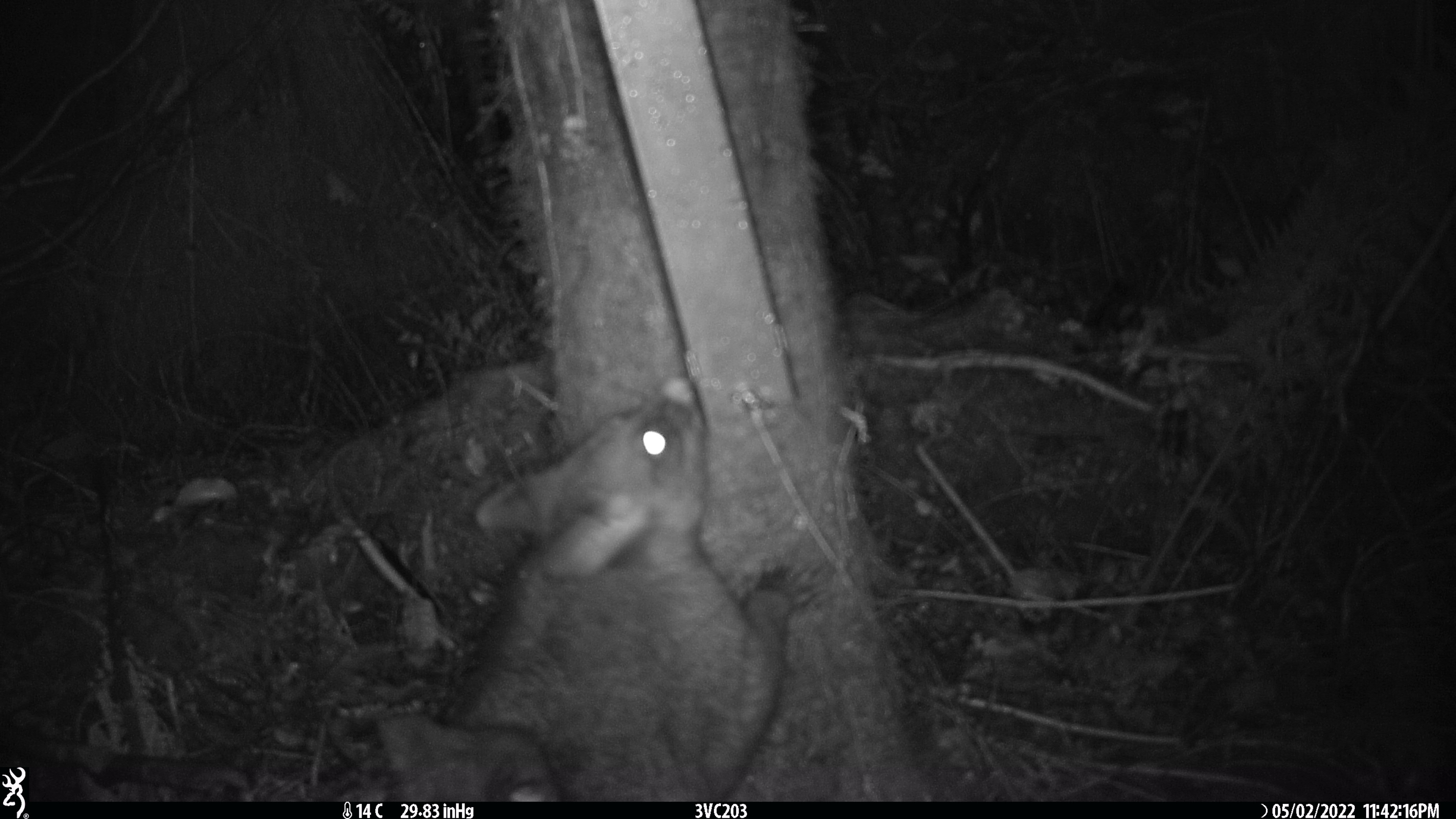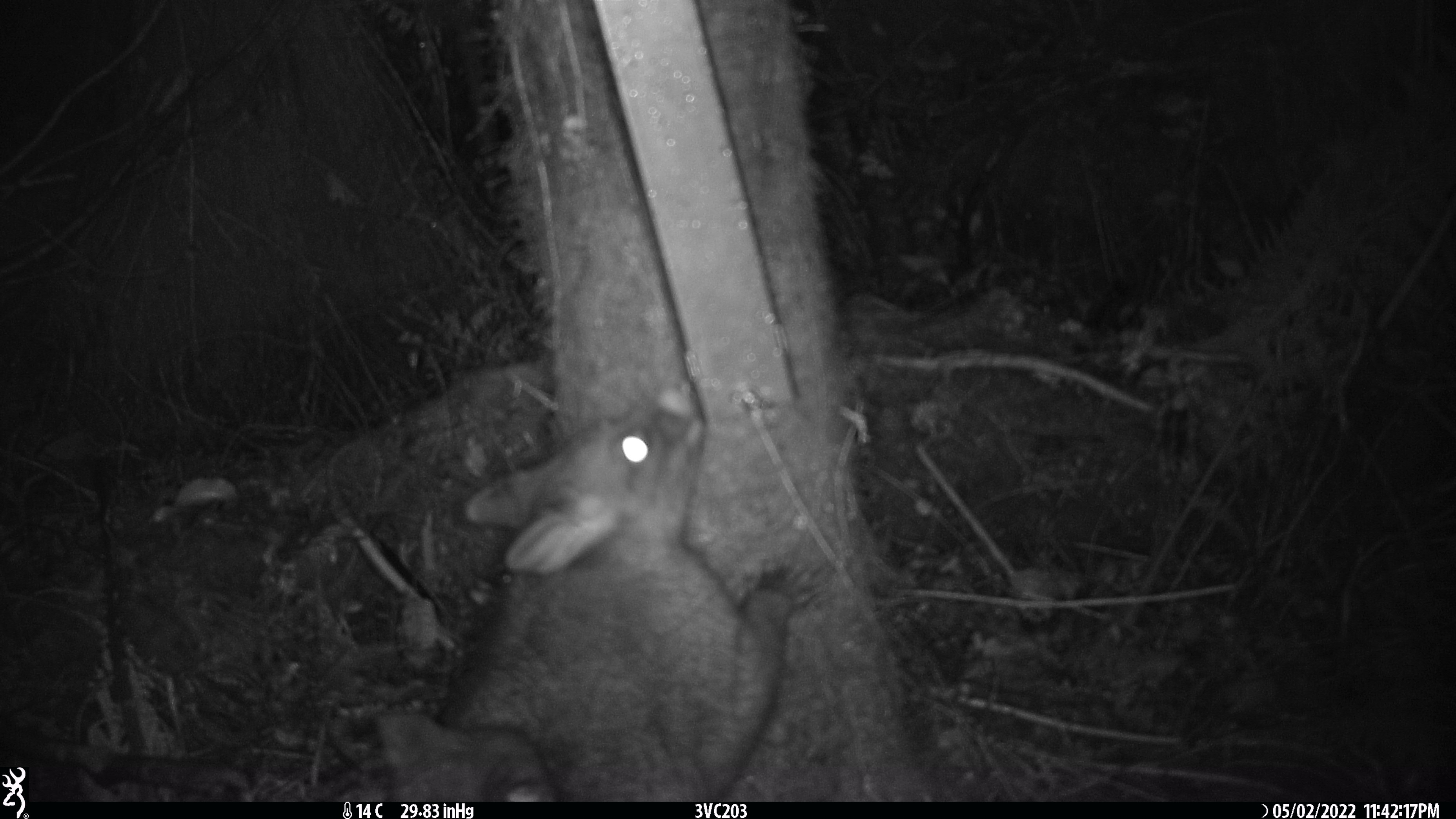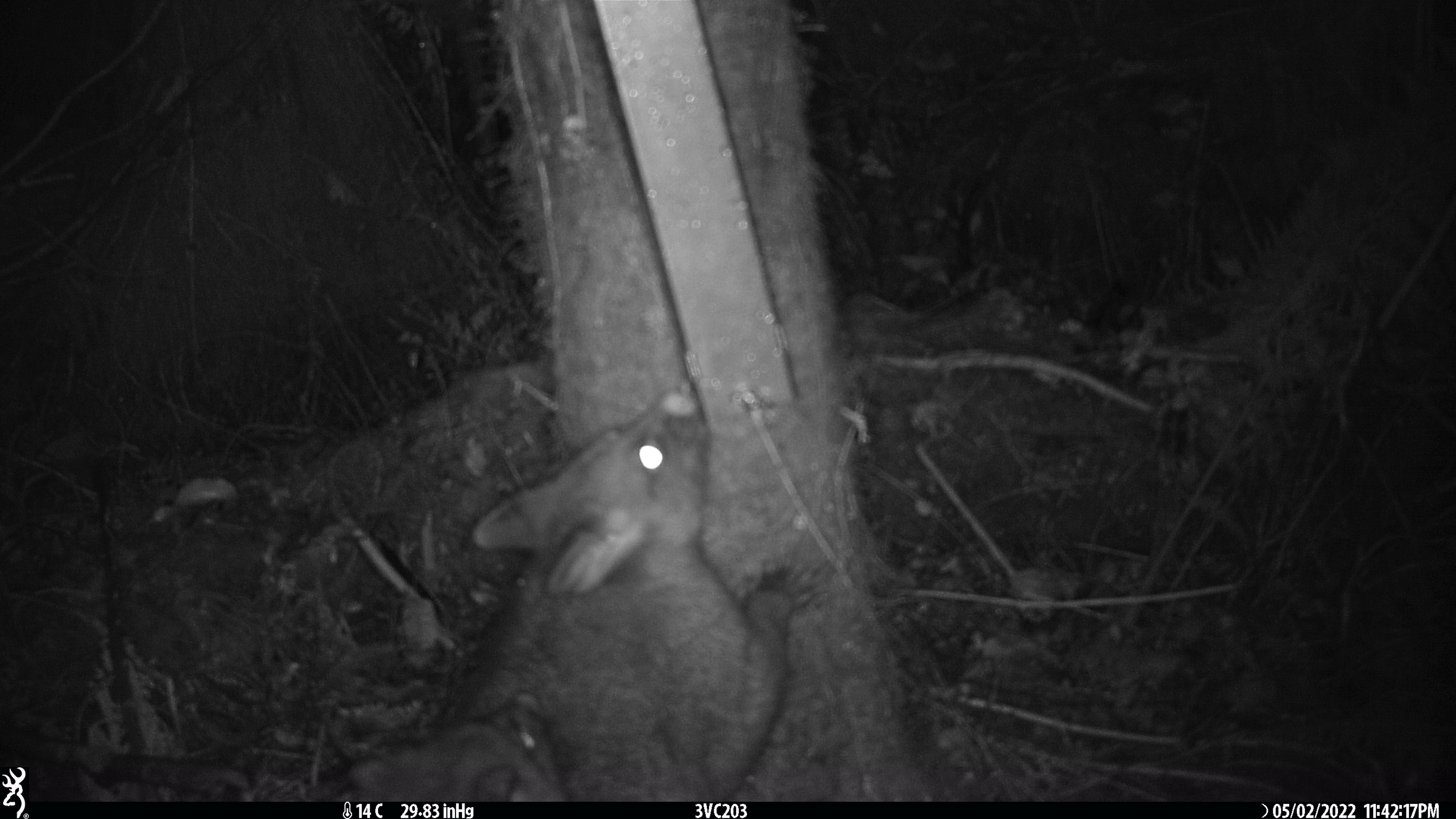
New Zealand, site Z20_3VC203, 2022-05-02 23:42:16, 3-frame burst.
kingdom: Animalia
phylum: Chordata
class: Mammalia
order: Diprotodontia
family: Phalangeridae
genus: Trichosurus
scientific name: Trichosurus vulpecula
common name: common brushtail possum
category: possum